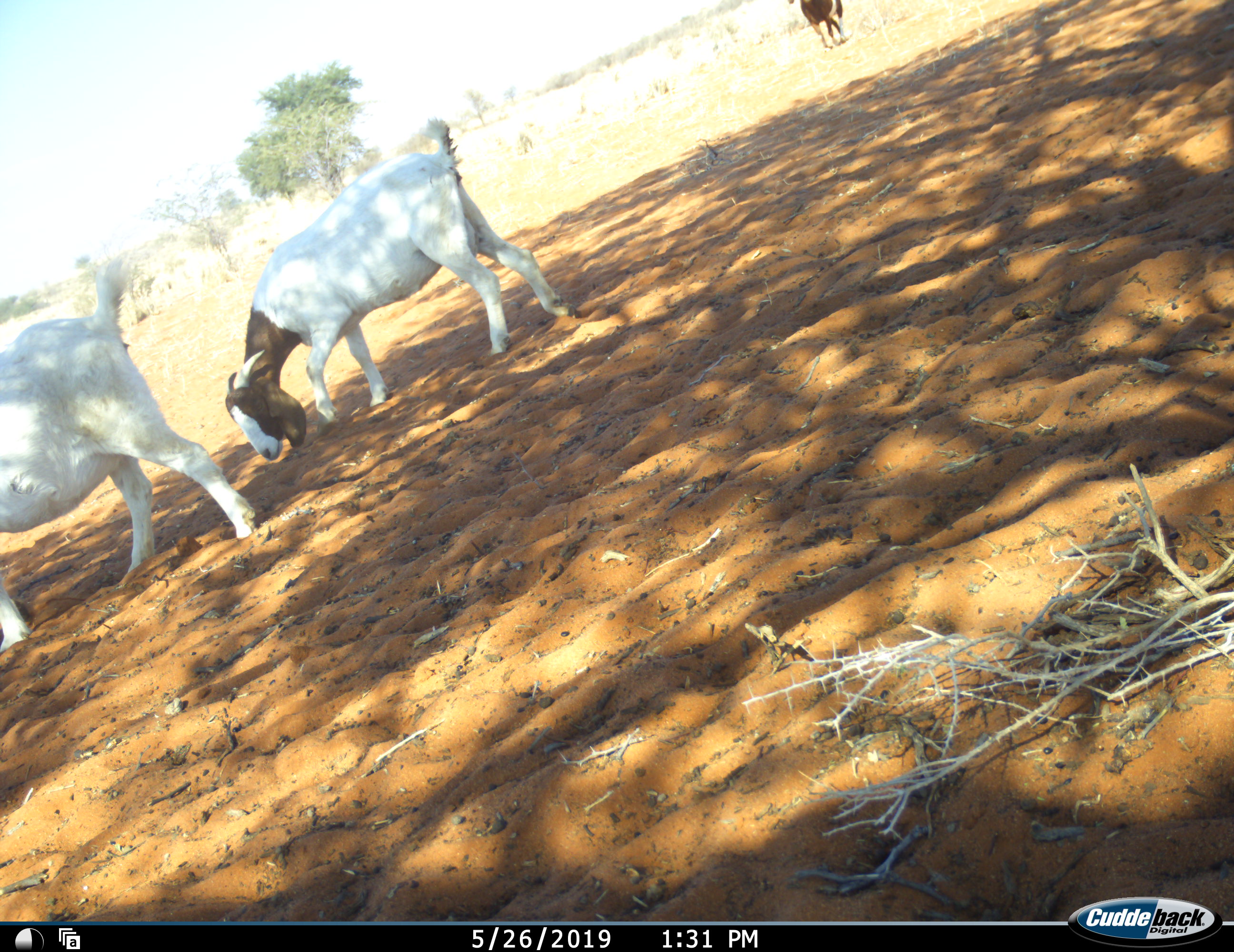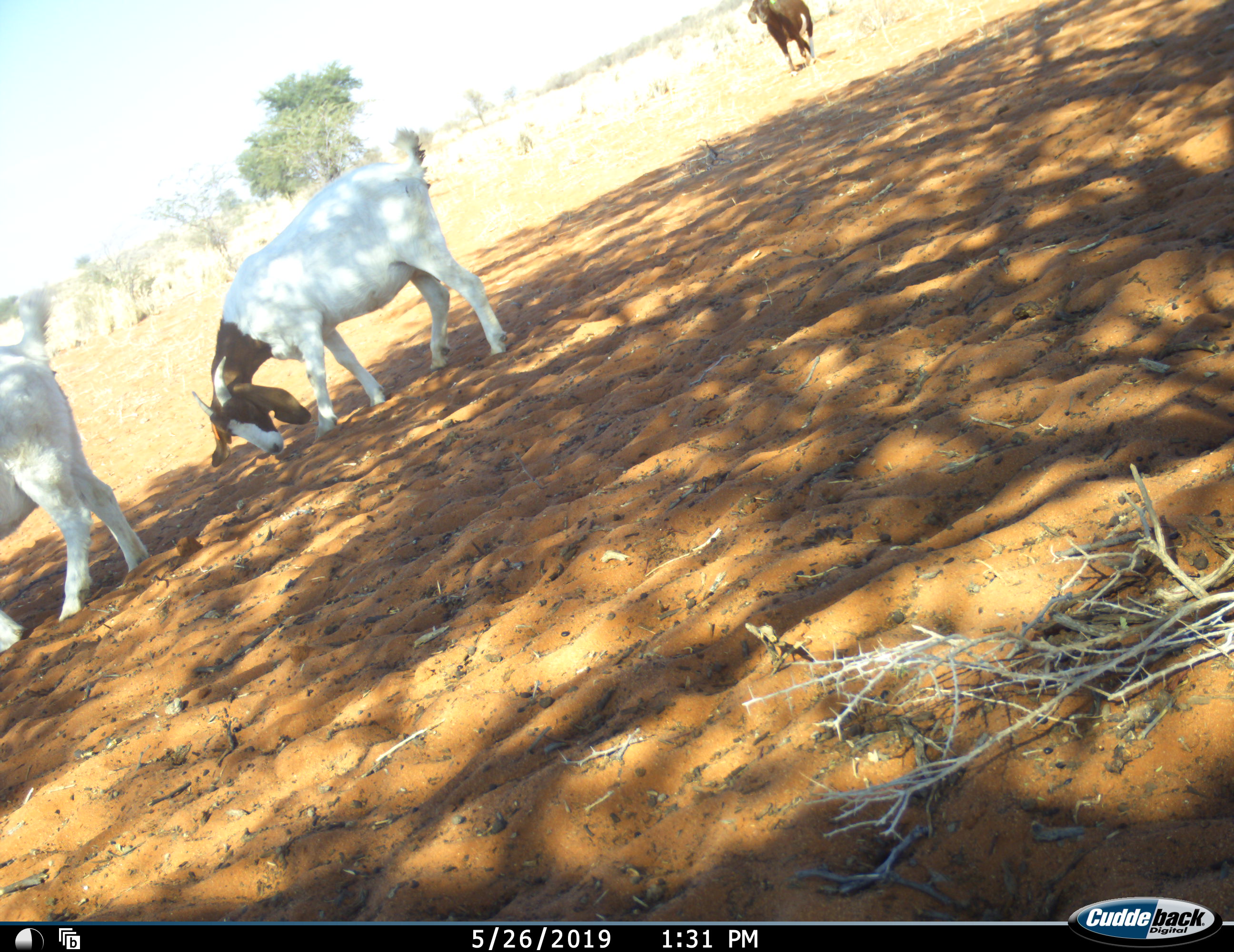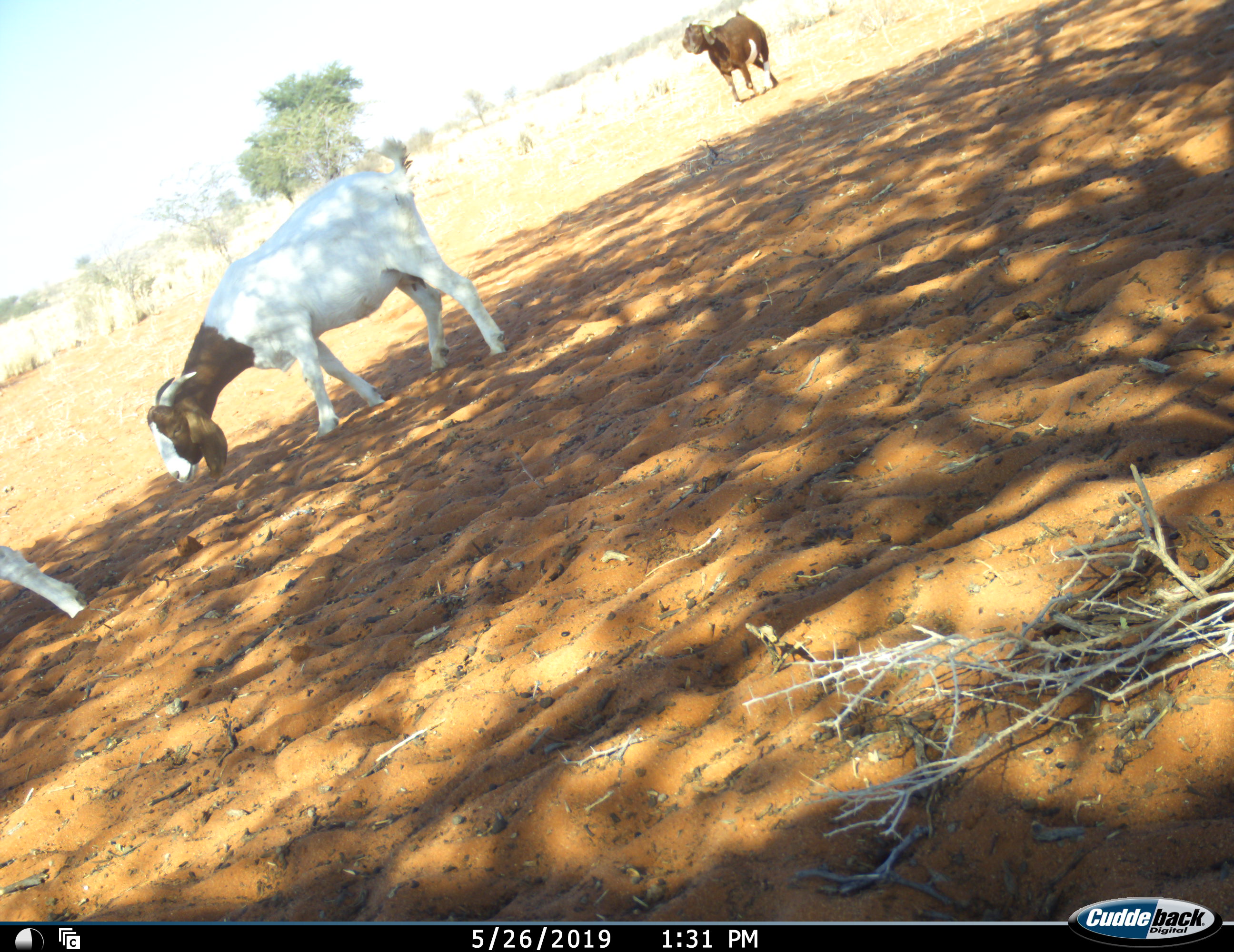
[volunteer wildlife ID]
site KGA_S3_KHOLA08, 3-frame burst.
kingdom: Animalia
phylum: Chordata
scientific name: Vertebrata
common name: domestic animal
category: domesticanimal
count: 3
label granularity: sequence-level